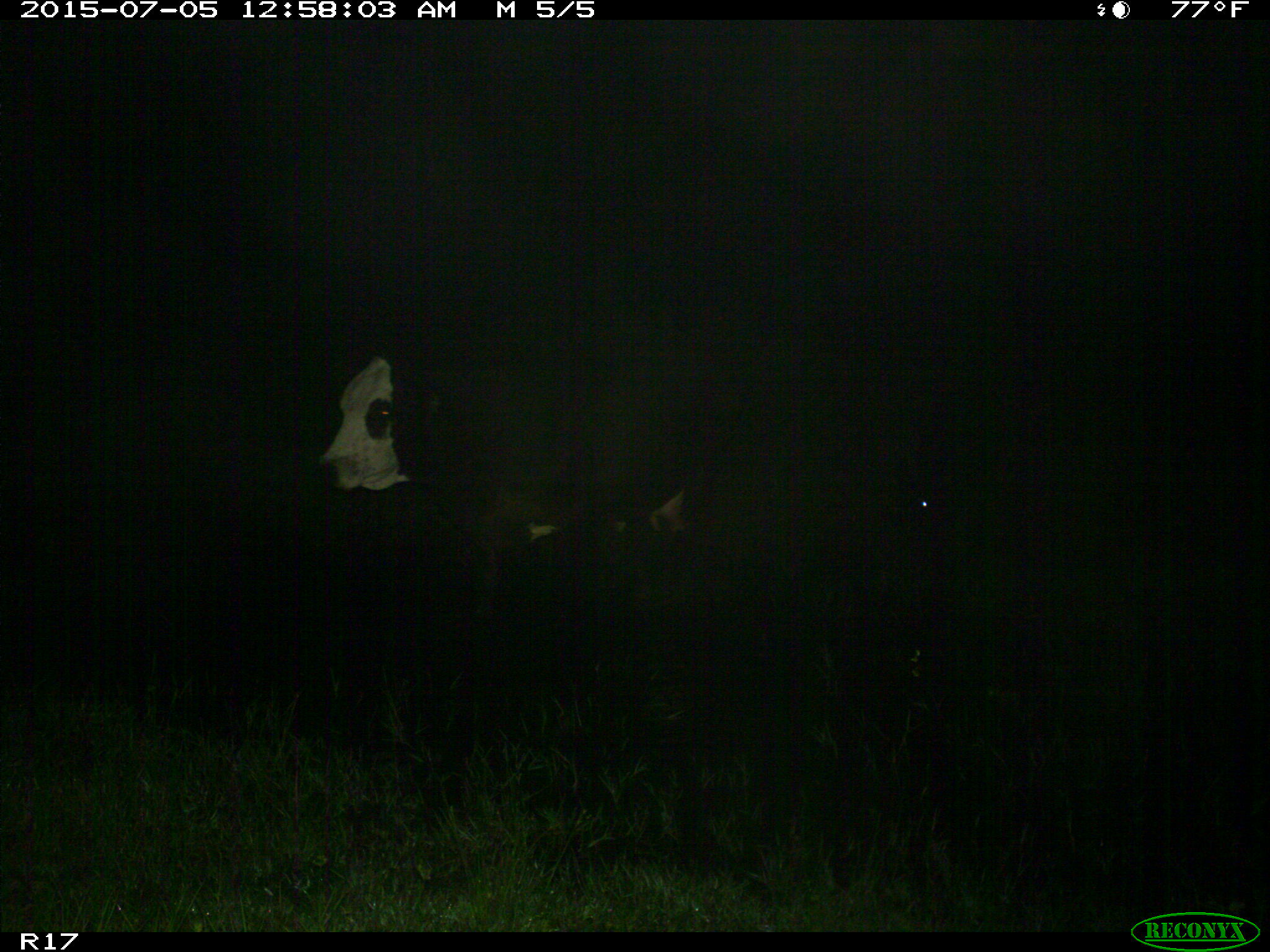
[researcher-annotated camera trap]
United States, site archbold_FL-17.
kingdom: Animalia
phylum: Chordata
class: Mammalia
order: Artiodactyla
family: Bovidae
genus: Bos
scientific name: Bos taurus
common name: domestic cow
Bos taurus (domestic cow).